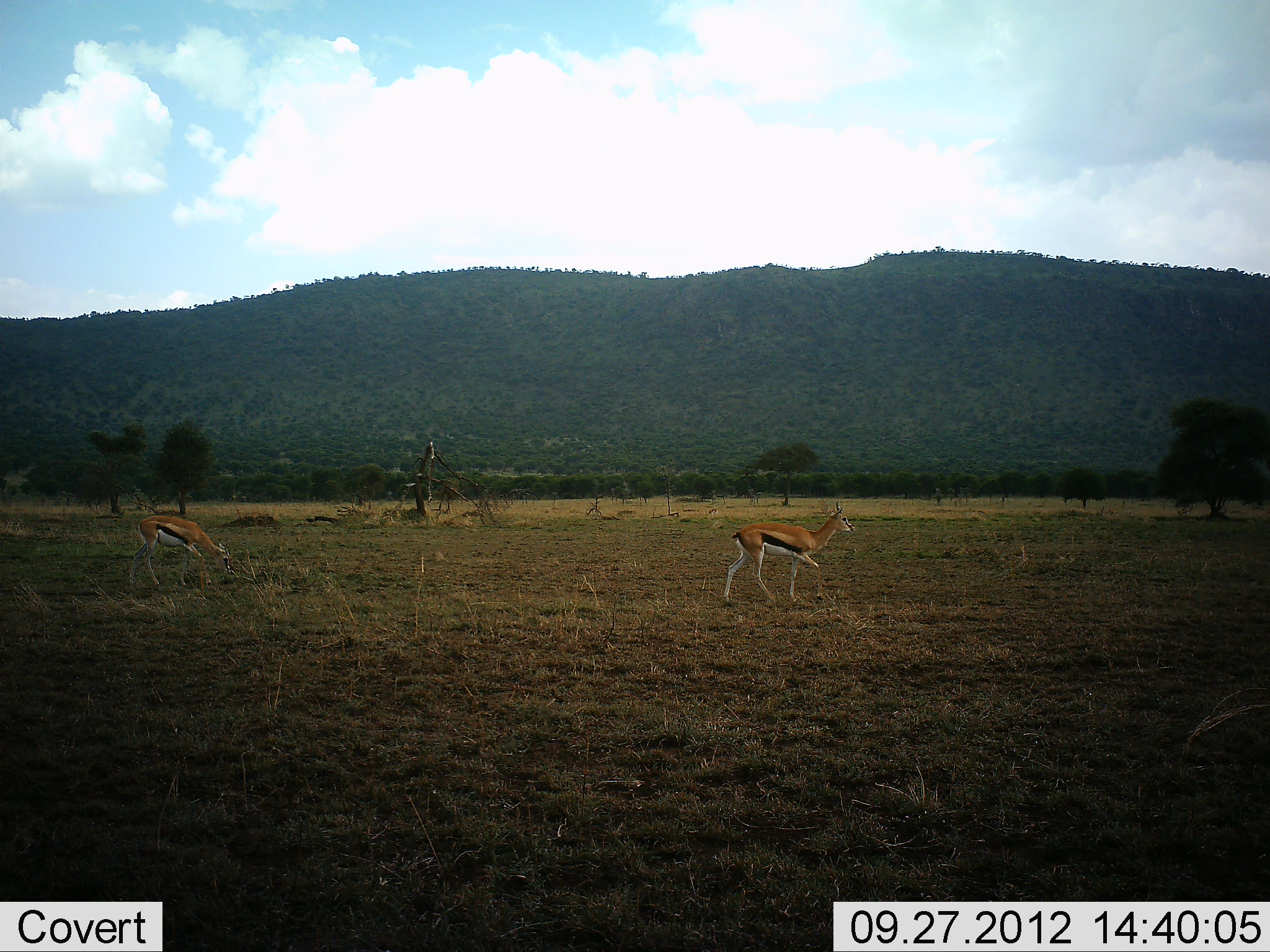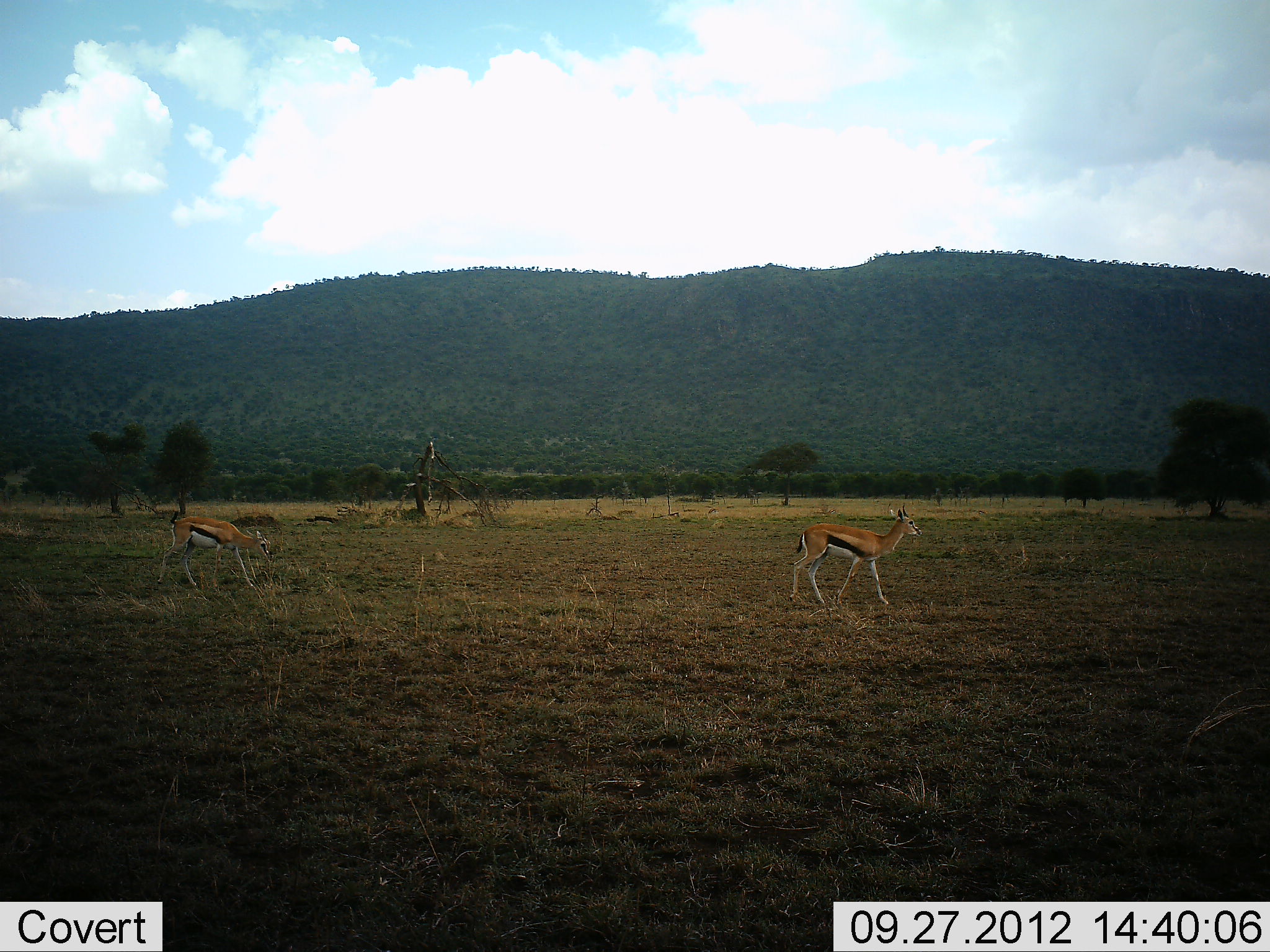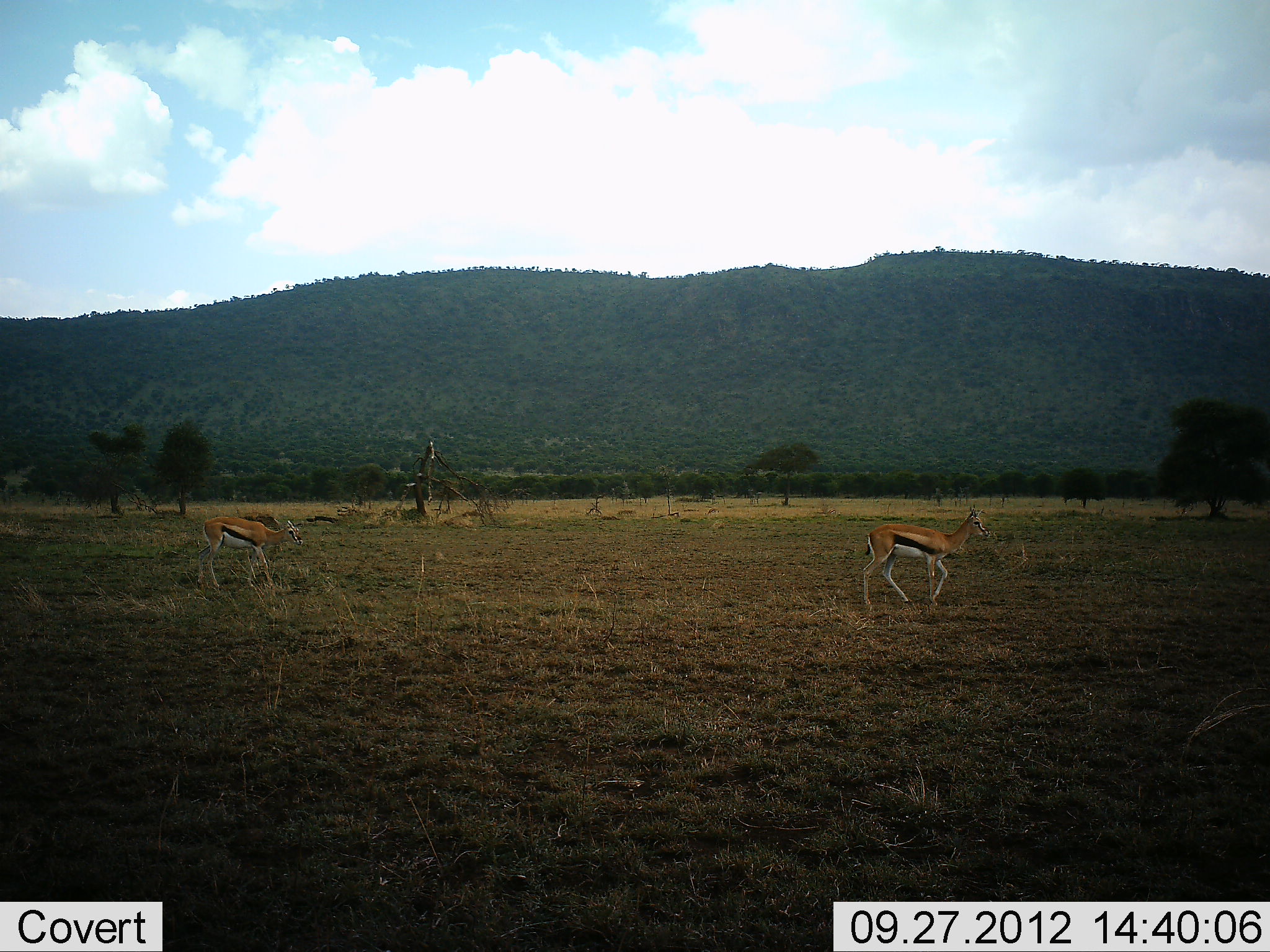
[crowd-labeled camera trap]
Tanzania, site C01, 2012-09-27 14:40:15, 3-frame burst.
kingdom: Animalia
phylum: Chordata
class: Mammalia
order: Artiodactyla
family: Bovidae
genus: Eudorcas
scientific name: Eudorcas thomsonii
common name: thomson's gazelle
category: gazellethomsons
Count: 2.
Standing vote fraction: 10%.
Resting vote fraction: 0%.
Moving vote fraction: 100%.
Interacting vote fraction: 0%.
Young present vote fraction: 0%.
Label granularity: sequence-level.